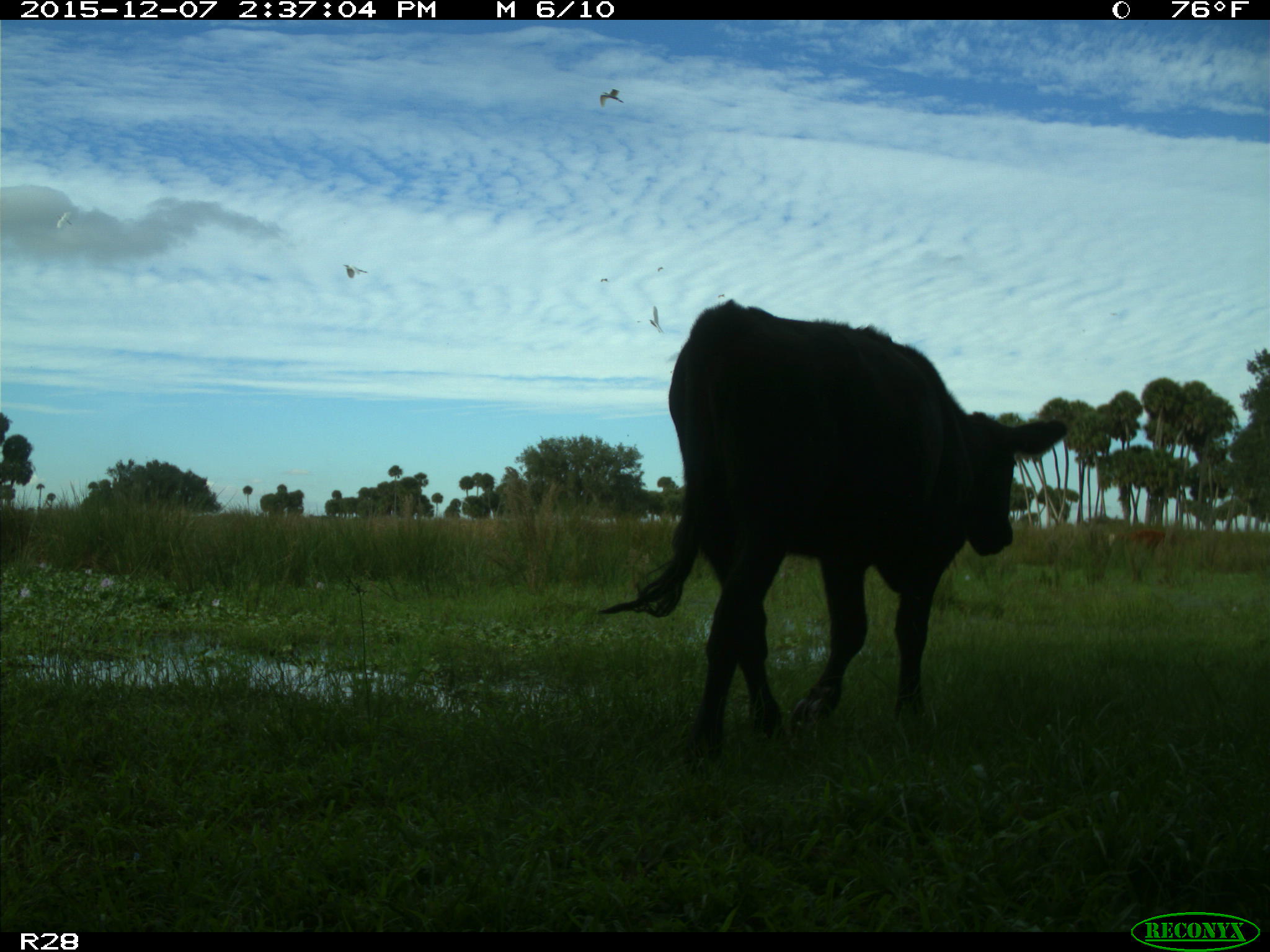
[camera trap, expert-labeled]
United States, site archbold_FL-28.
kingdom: Animalia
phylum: Chordata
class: Mammalia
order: Artiodactyla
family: Bovidae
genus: Bos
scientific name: Bos taurus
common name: domestic cow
Bos taurus (domestic cow).